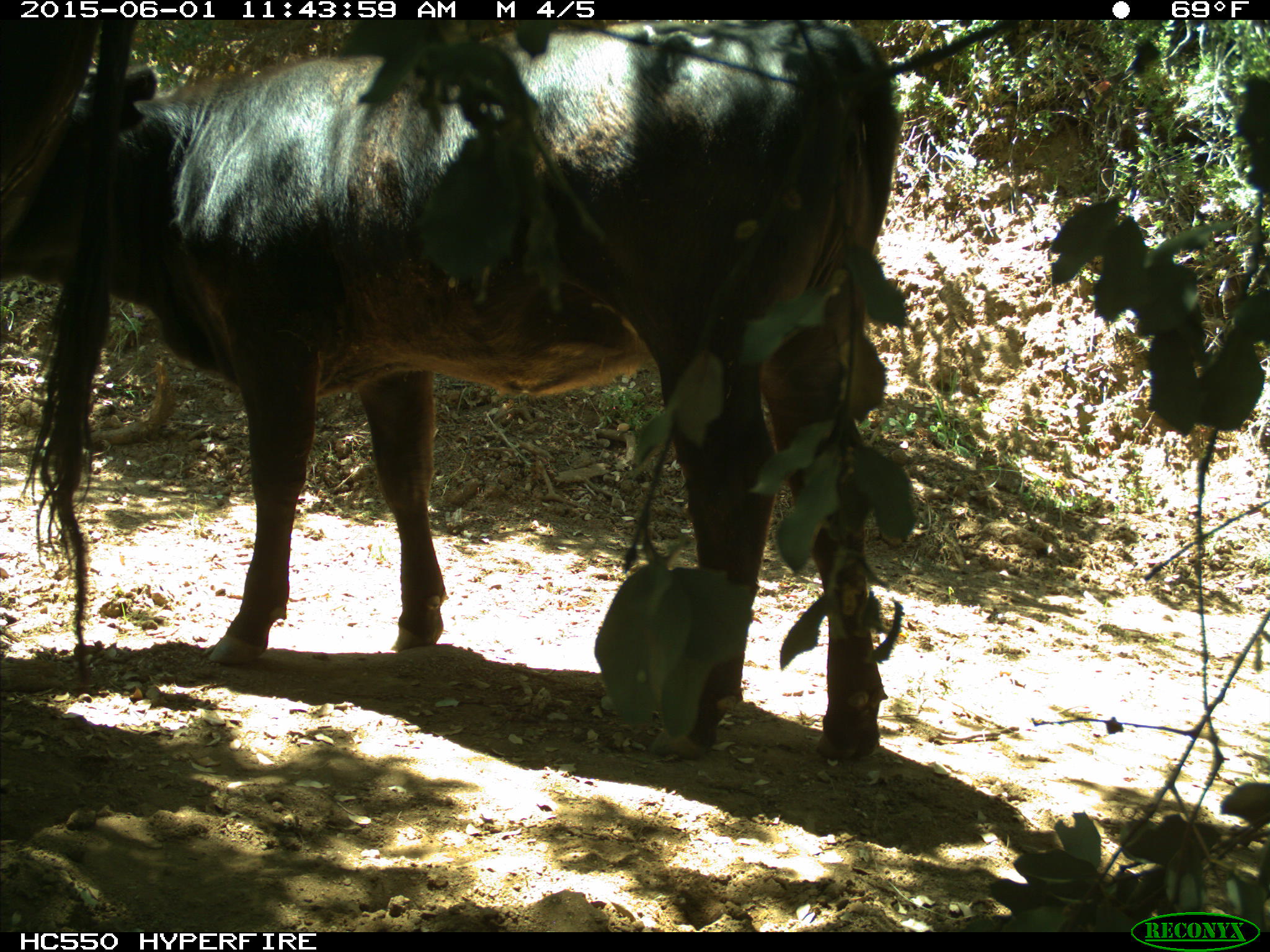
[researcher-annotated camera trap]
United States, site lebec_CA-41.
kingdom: Animalia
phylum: Chordata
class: Mammalia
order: Artiodactyla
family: Bovidae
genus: Bos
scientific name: Bos taurus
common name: domestic cow